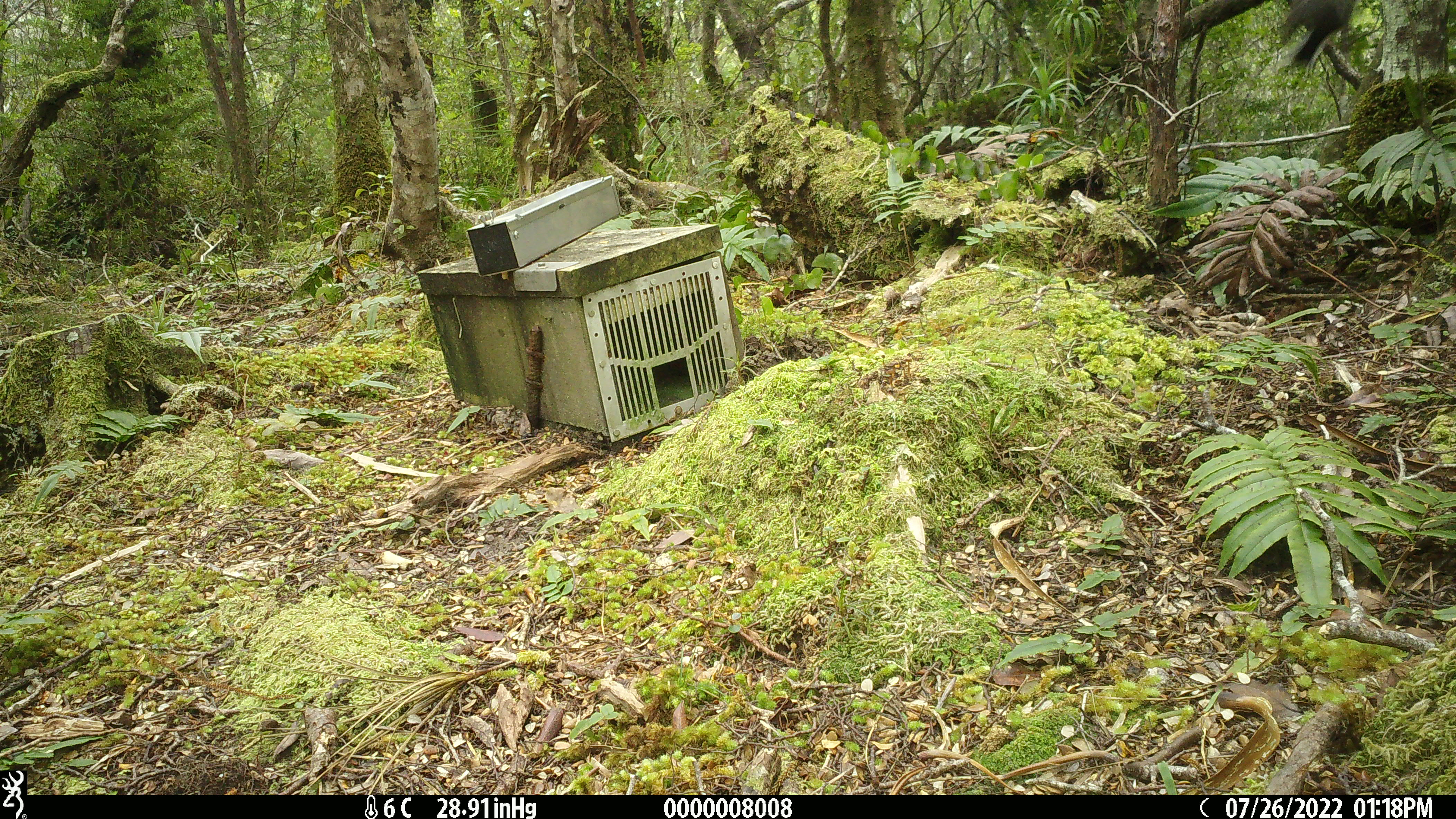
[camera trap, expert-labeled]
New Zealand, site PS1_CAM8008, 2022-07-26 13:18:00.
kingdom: Animalia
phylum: Chordata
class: Mammalia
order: Rodentia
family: Muridae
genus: Mus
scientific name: Mus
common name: mouse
Mouse (Mus).